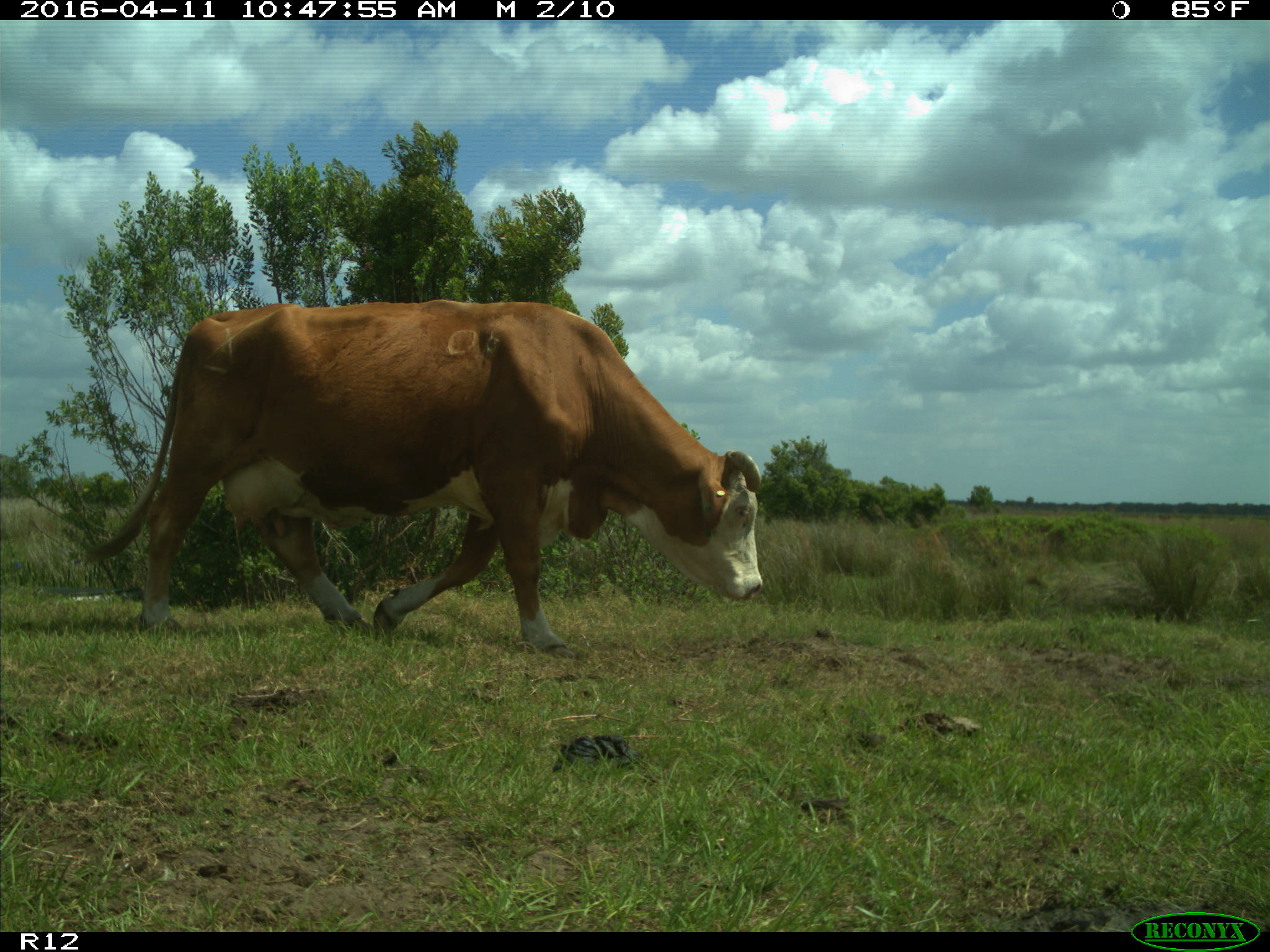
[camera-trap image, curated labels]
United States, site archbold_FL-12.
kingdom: Animalia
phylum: Chordata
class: Mammalia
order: Artiodactyla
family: Bovidae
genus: Bos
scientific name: Bos taurus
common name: domestic cow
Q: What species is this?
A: Bos taurus (domestic cow).